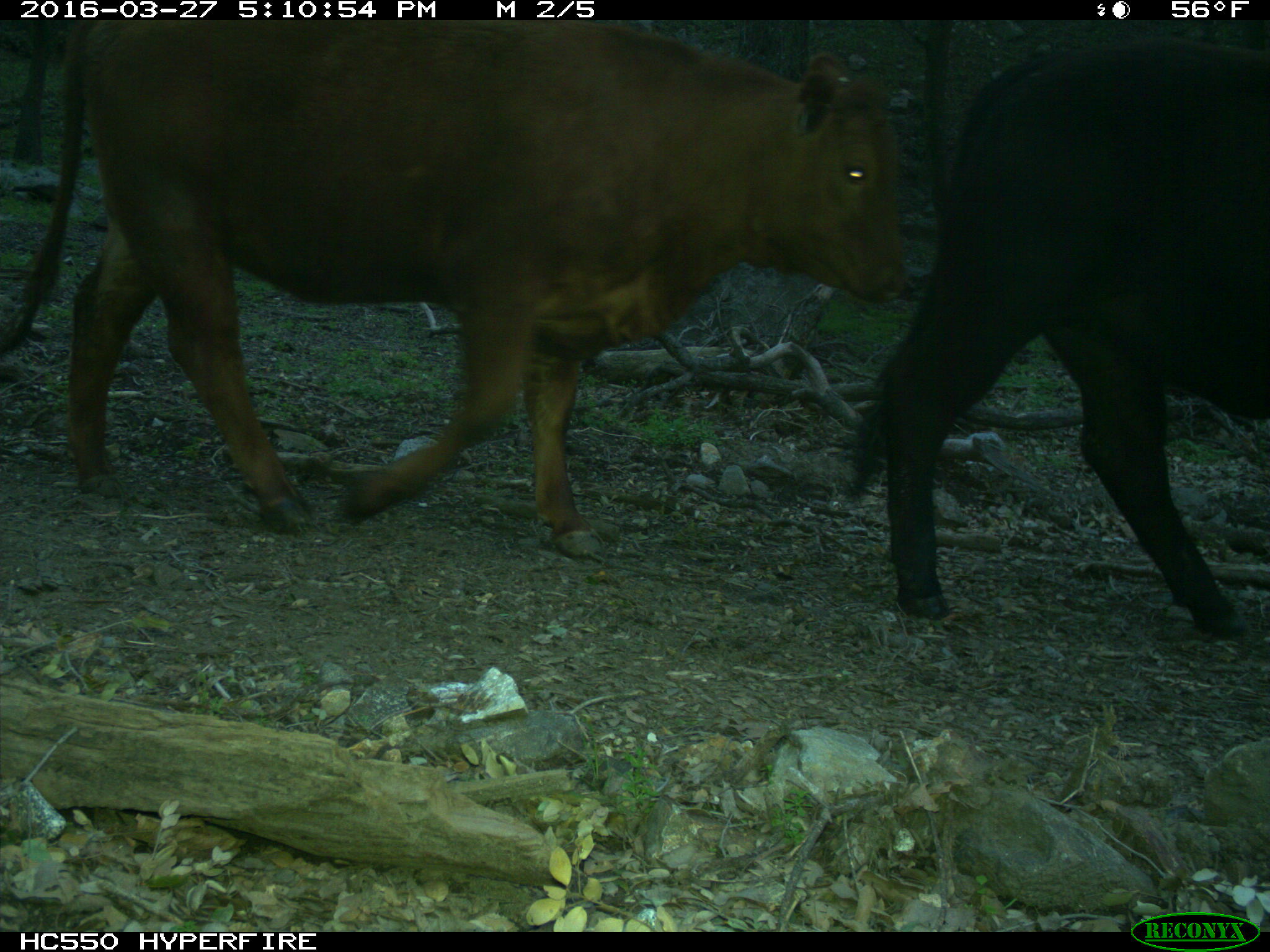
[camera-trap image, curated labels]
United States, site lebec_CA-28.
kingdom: Animalia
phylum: Chordata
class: Mammalia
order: Artiodactyla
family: Bovidae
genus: Bos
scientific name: Bos taurus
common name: domestic cow